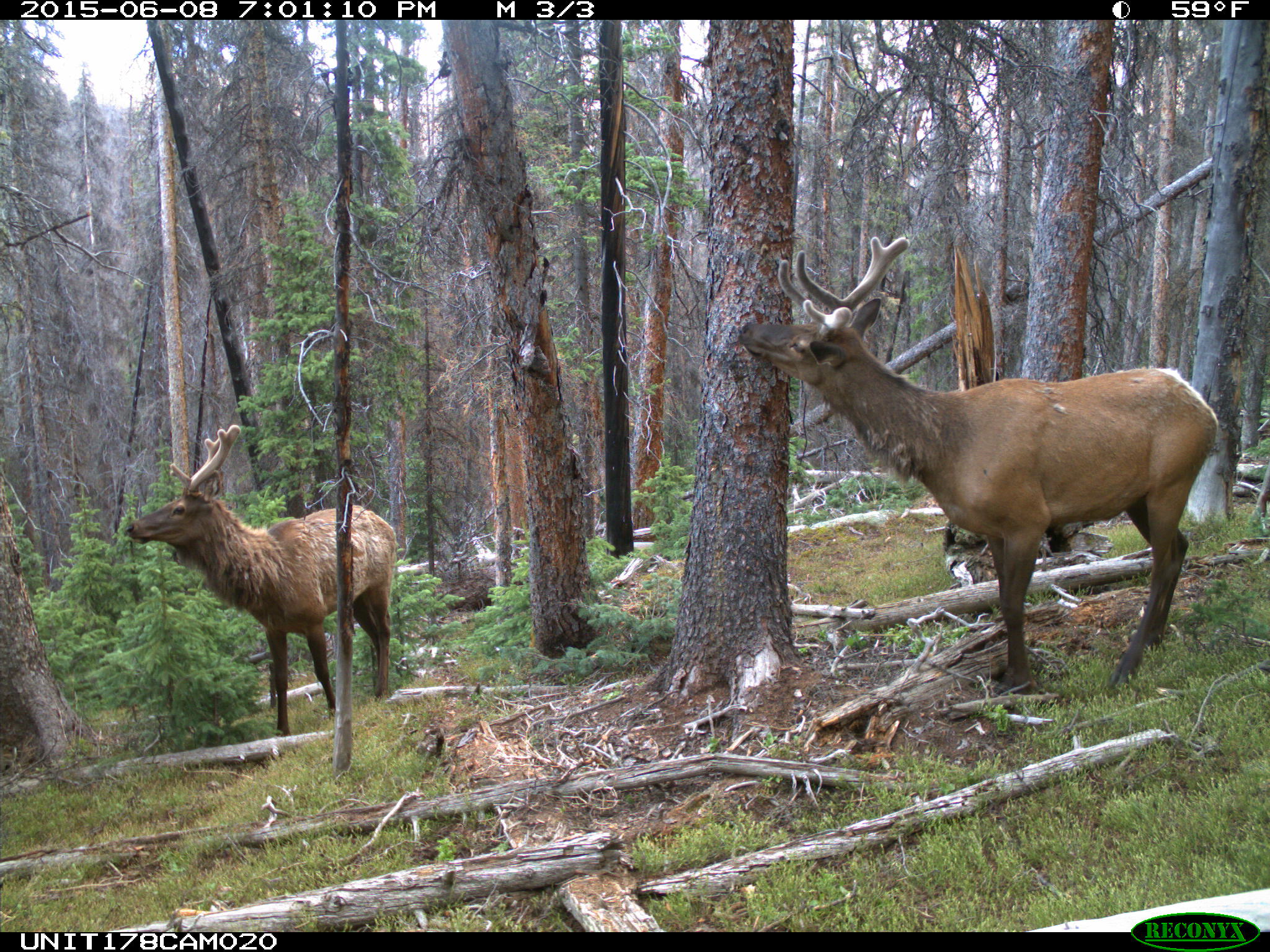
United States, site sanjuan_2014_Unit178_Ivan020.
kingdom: Animalia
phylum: Chordata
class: Mammalia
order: Artiodactyla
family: Cervidae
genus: Cervus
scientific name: Cervus elaphus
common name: red deer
Cervus elaphus (red deer).